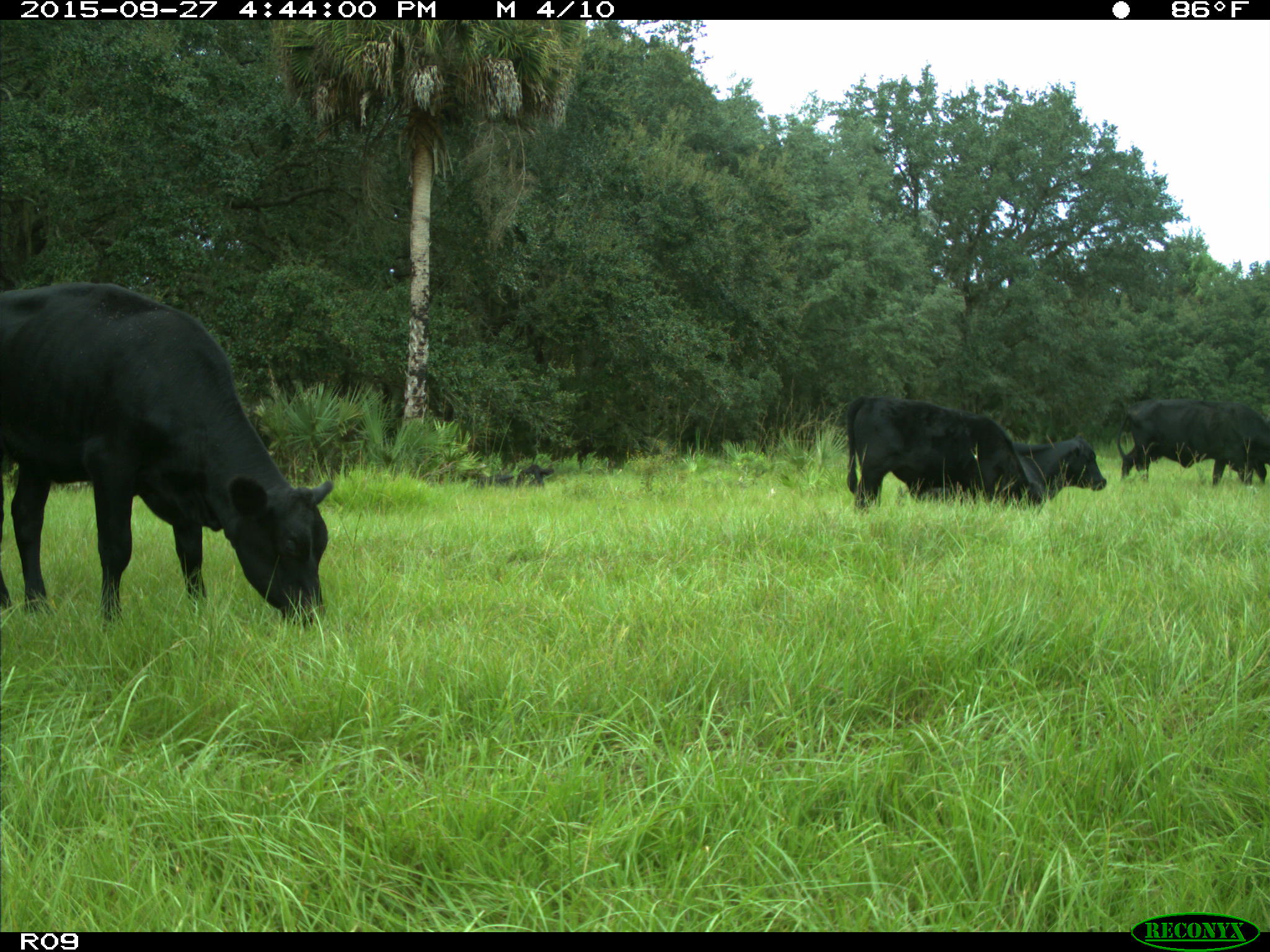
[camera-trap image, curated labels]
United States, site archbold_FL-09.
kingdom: Animalia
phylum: Chordata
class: Mammalia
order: Artiodactyla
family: Bovidae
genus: Bos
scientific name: Bos taurus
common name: domestic cow